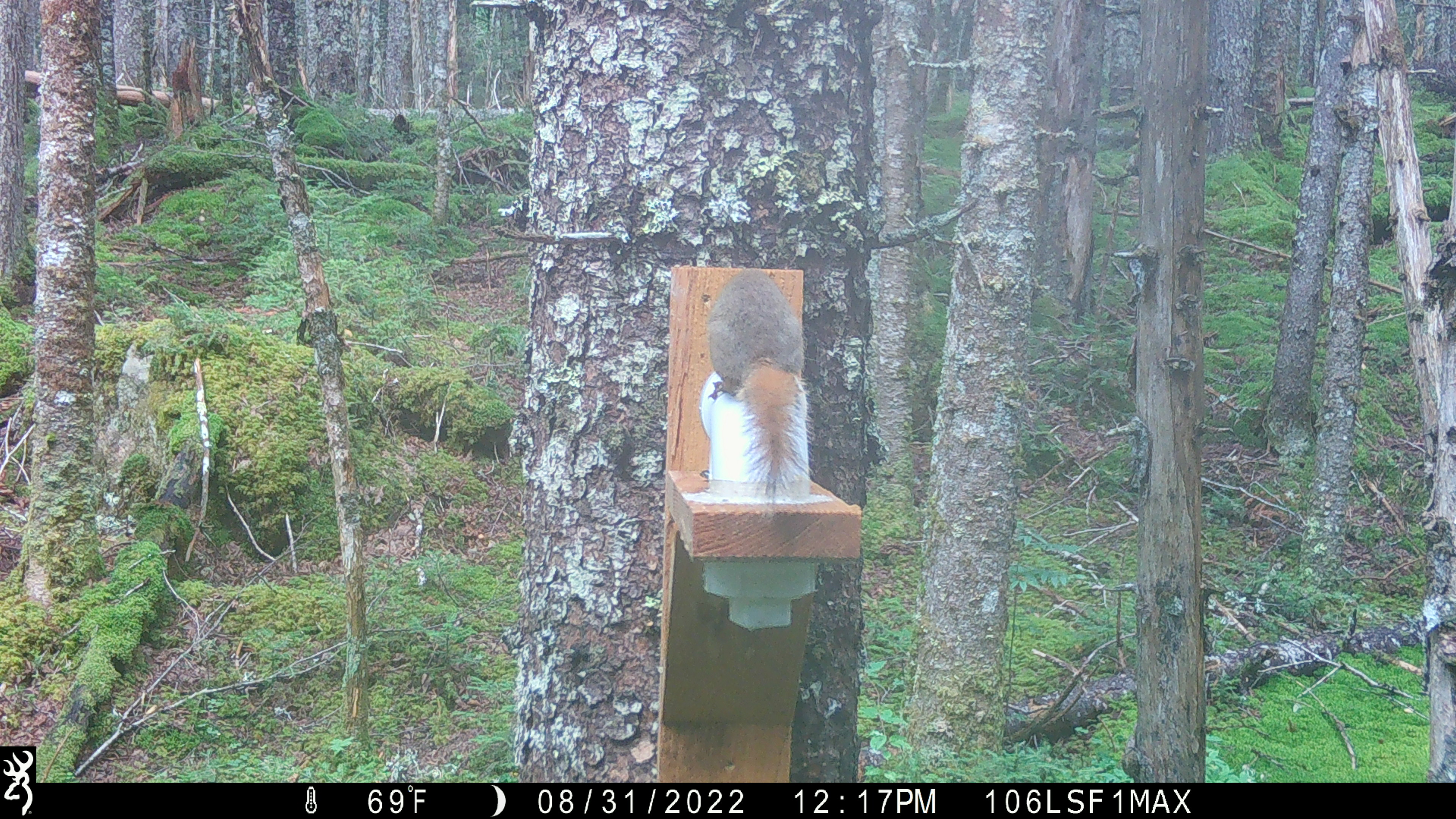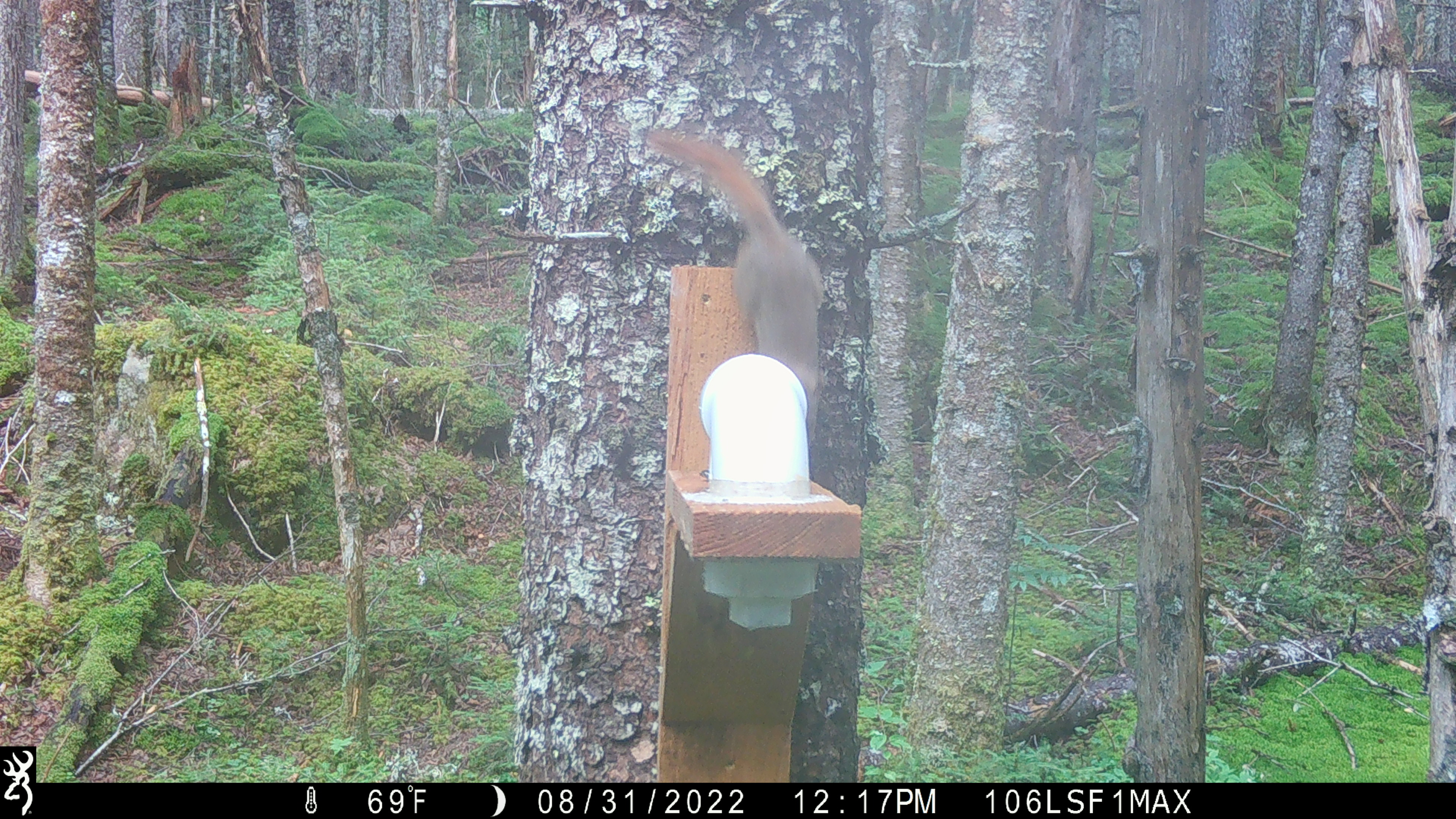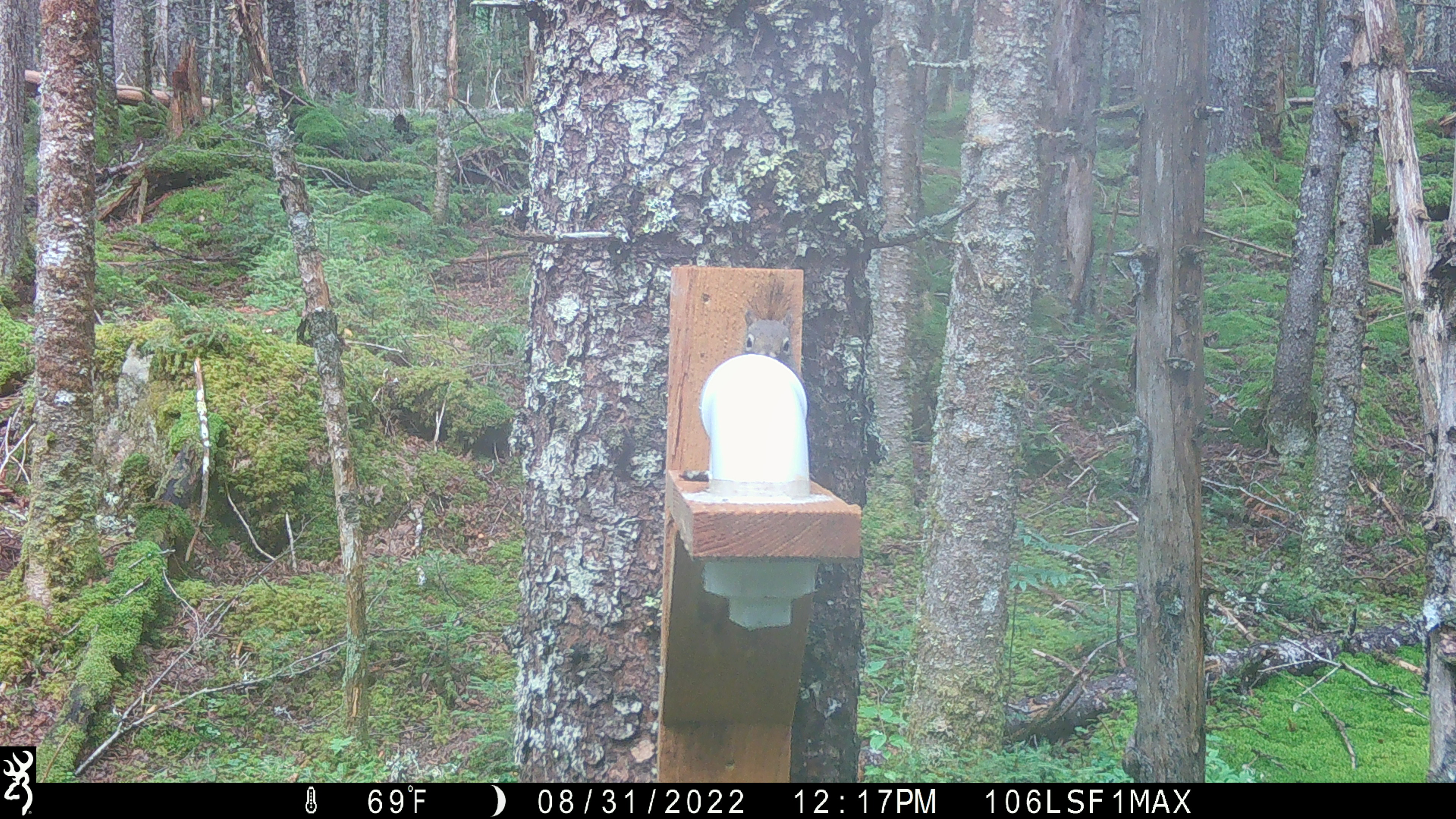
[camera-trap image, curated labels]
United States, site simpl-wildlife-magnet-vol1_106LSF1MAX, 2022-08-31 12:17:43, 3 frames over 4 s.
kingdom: Animalia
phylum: Chordata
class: Mammalia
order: Rodentia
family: Sciuridae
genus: Tamiasciurus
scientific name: Tamiasciurus hudsonicus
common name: red squirrel